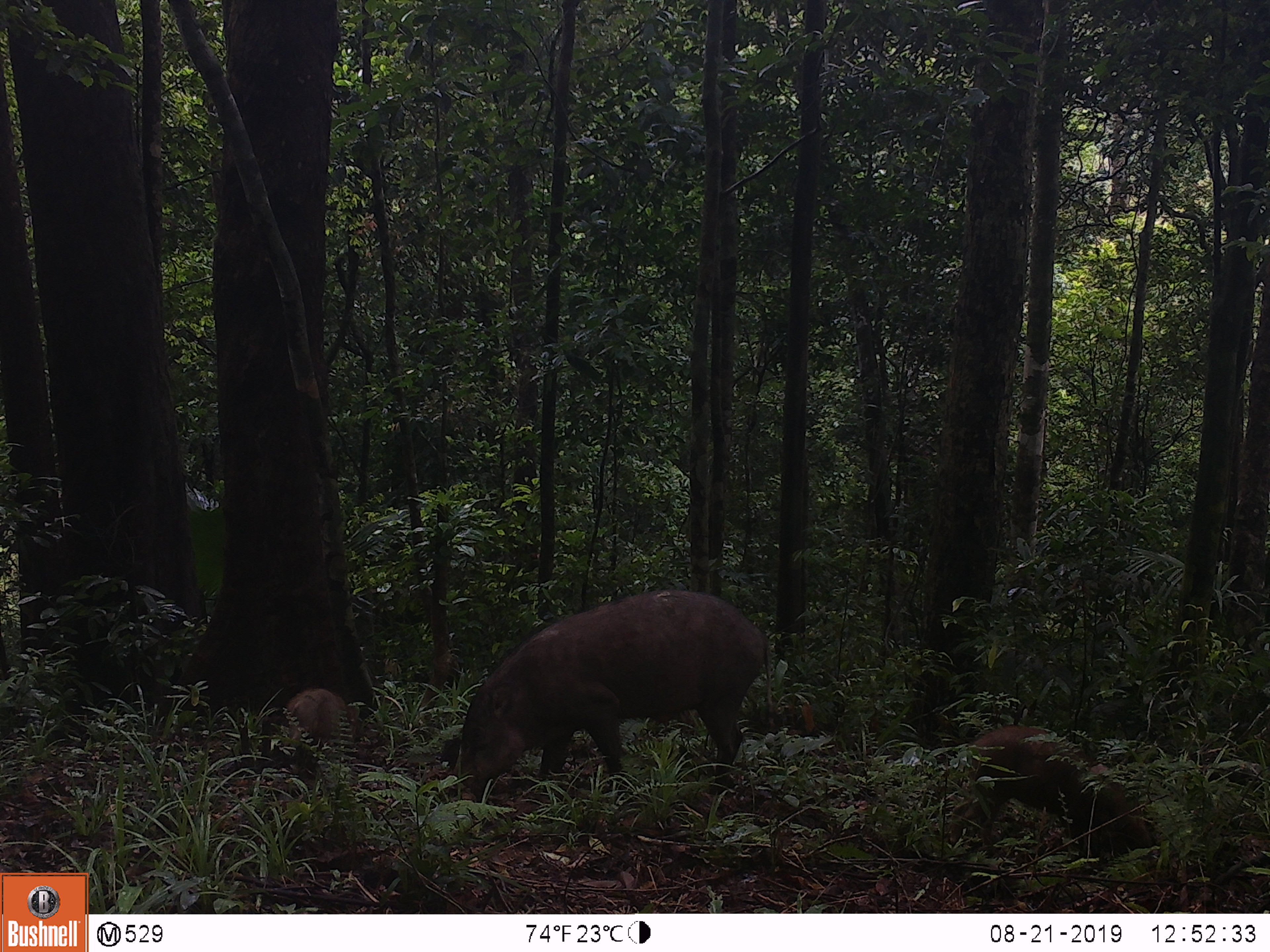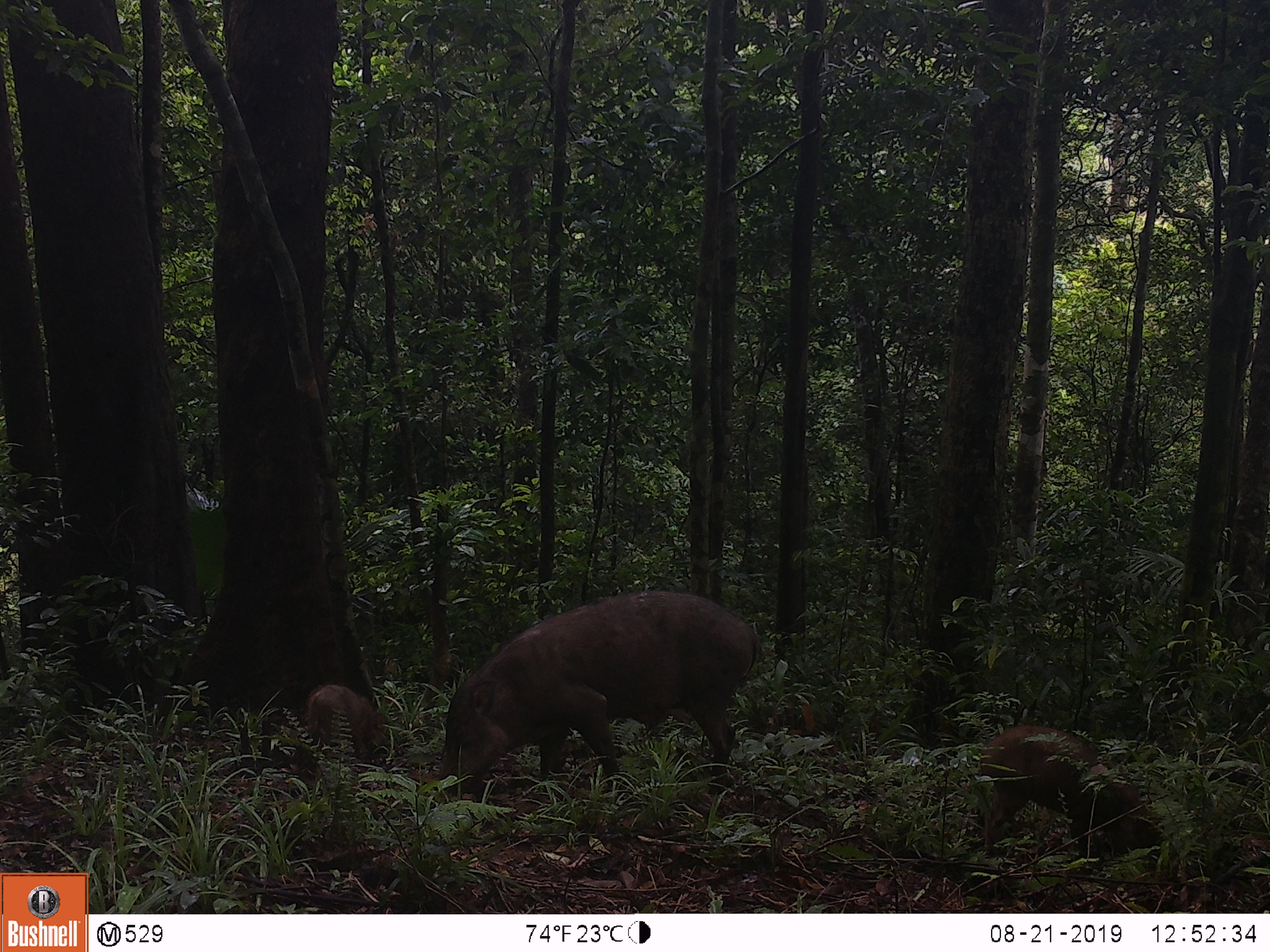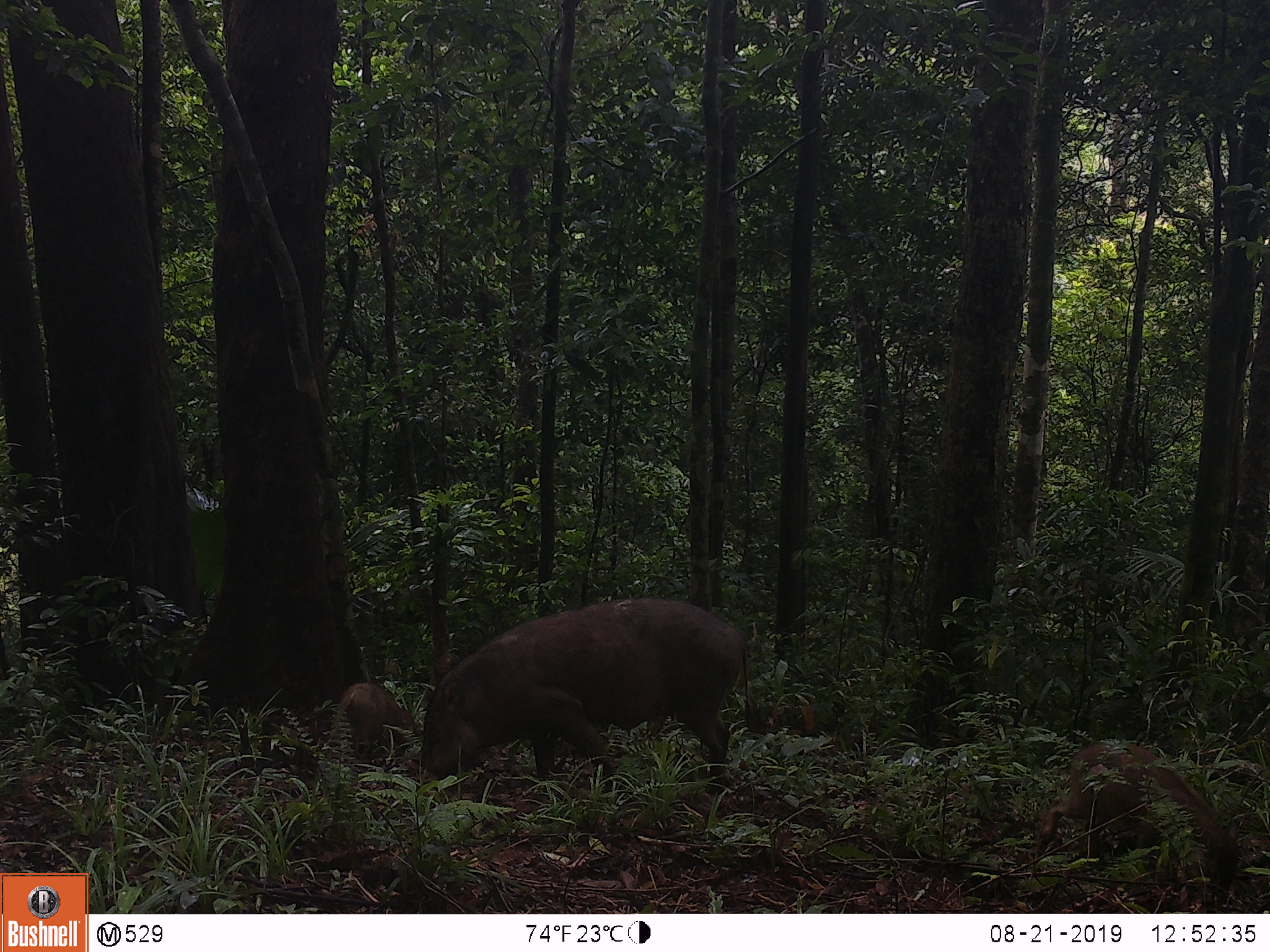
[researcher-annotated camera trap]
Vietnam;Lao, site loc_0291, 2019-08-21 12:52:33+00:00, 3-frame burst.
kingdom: Animalia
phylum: Chordata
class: Mammalia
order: Artiodactyla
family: Suidae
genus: Sus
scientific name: Sus scrofa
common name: eurasian wild pig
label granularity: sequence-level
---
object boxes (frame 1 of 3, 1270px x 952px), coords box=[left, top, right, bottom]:
eurasian wild pig: box=[449, 588, 774, 806]; box=[946, 726, 1154, 858]; box=[283, 688, 363, 784]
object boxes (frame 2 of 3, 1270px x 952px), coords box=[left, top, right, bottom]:
eurasian wild pig: box=[437, 590, 758, 805]; box=[973, 725, 1161, 858]; box=[303, 683, 384, 757]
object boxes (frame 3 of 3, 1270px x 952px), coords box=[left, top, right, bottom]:
eurasian wild pig: box=[419, 596, 752, 807]; box=[1034, 739, 1241, 904]; box=[336, 682, 423, 756]